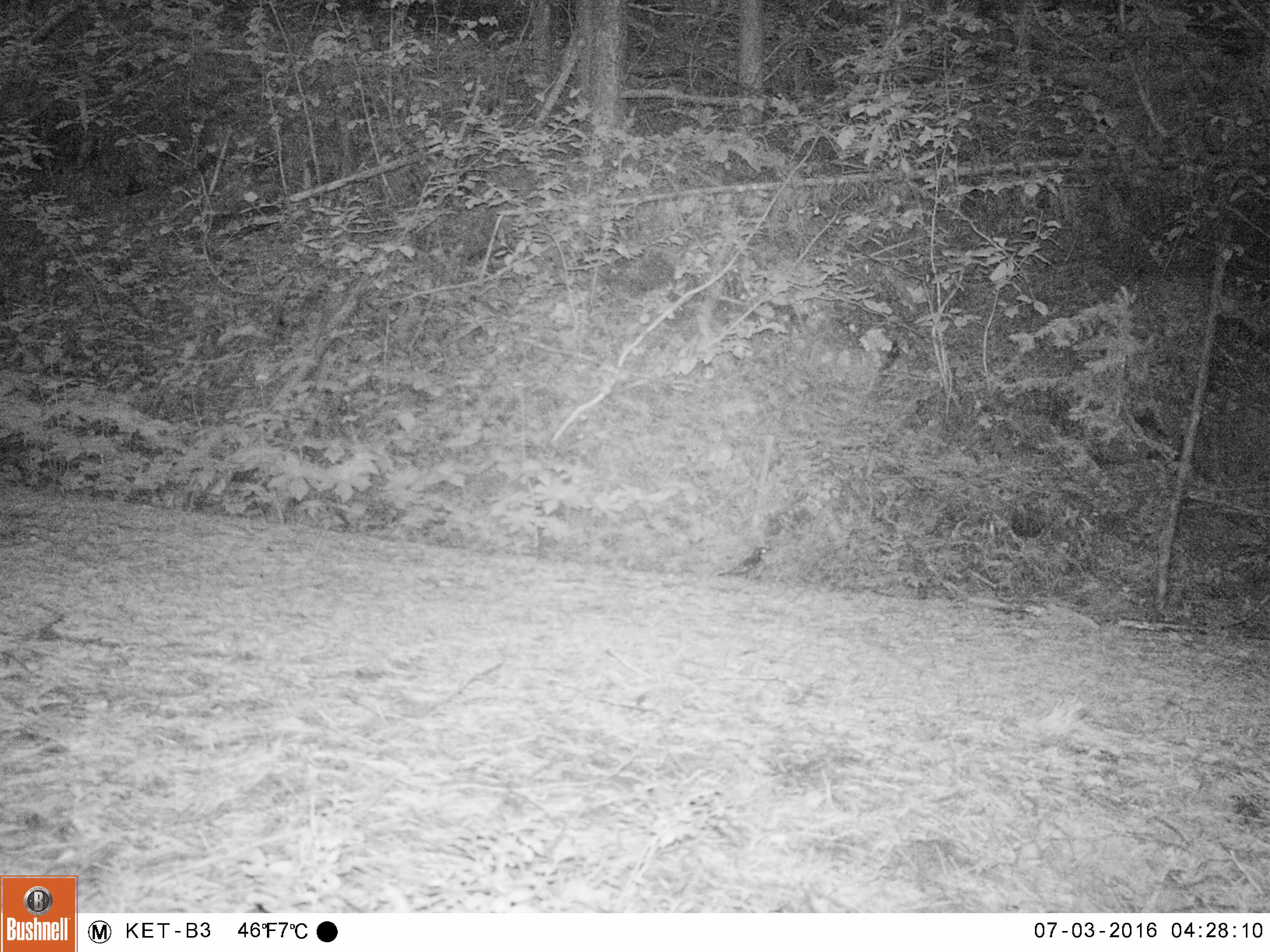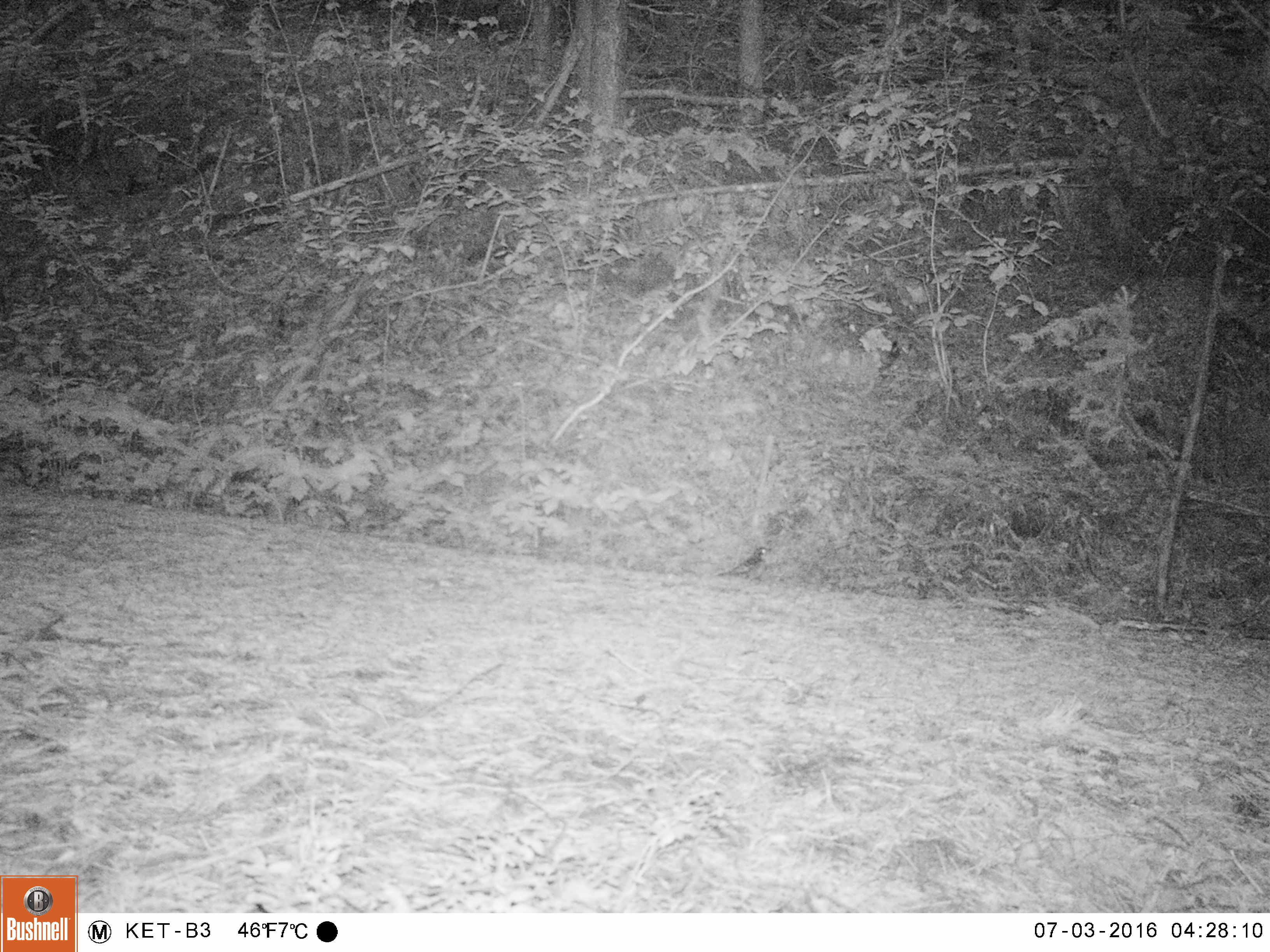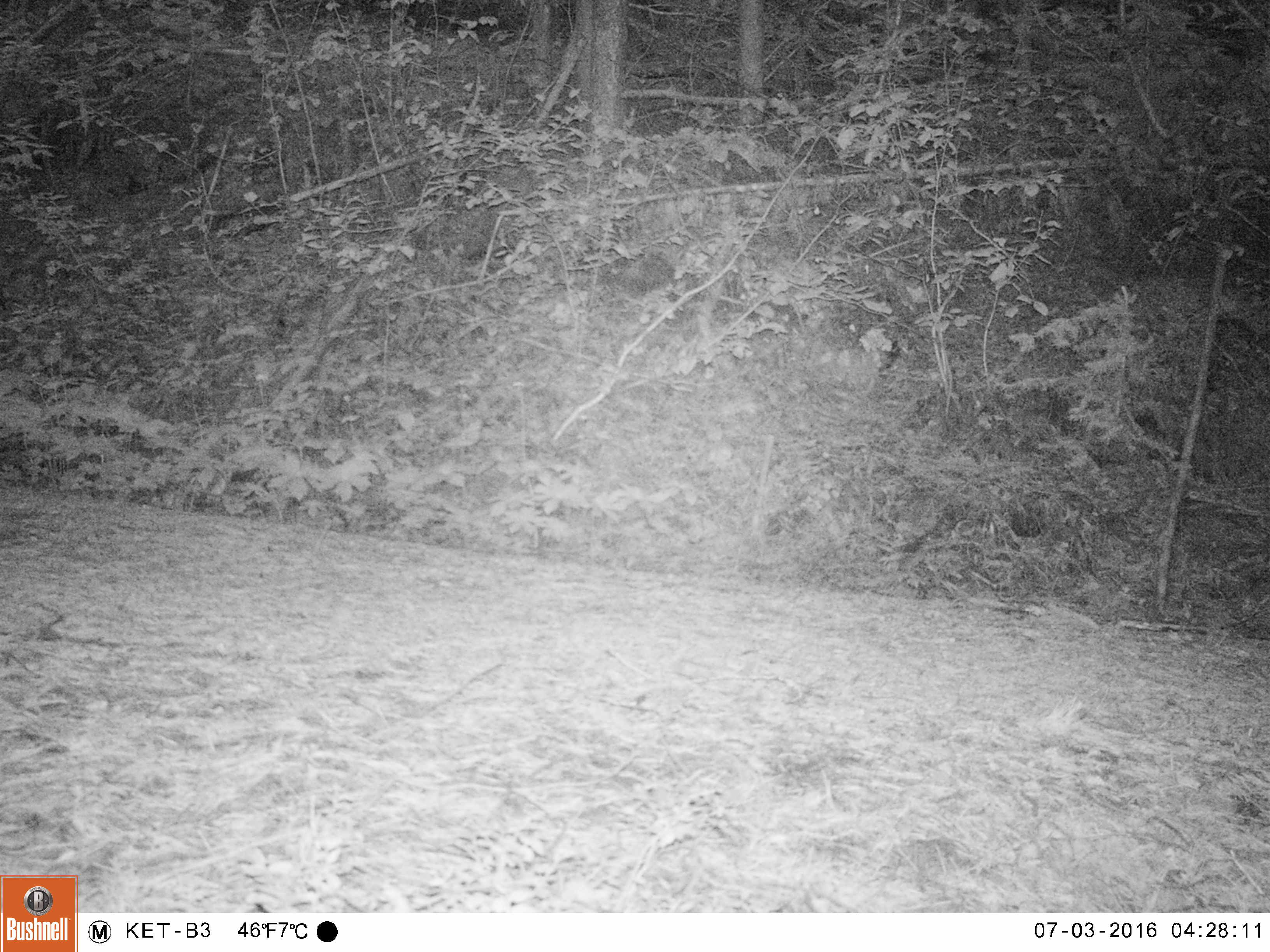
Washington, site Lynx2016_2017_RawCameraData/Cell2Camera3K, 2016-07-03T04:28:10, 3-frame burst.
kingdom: Animalia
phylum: Chordata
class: Aves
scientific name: Aves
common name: birds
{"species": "Aves (birds)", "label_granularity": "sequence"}